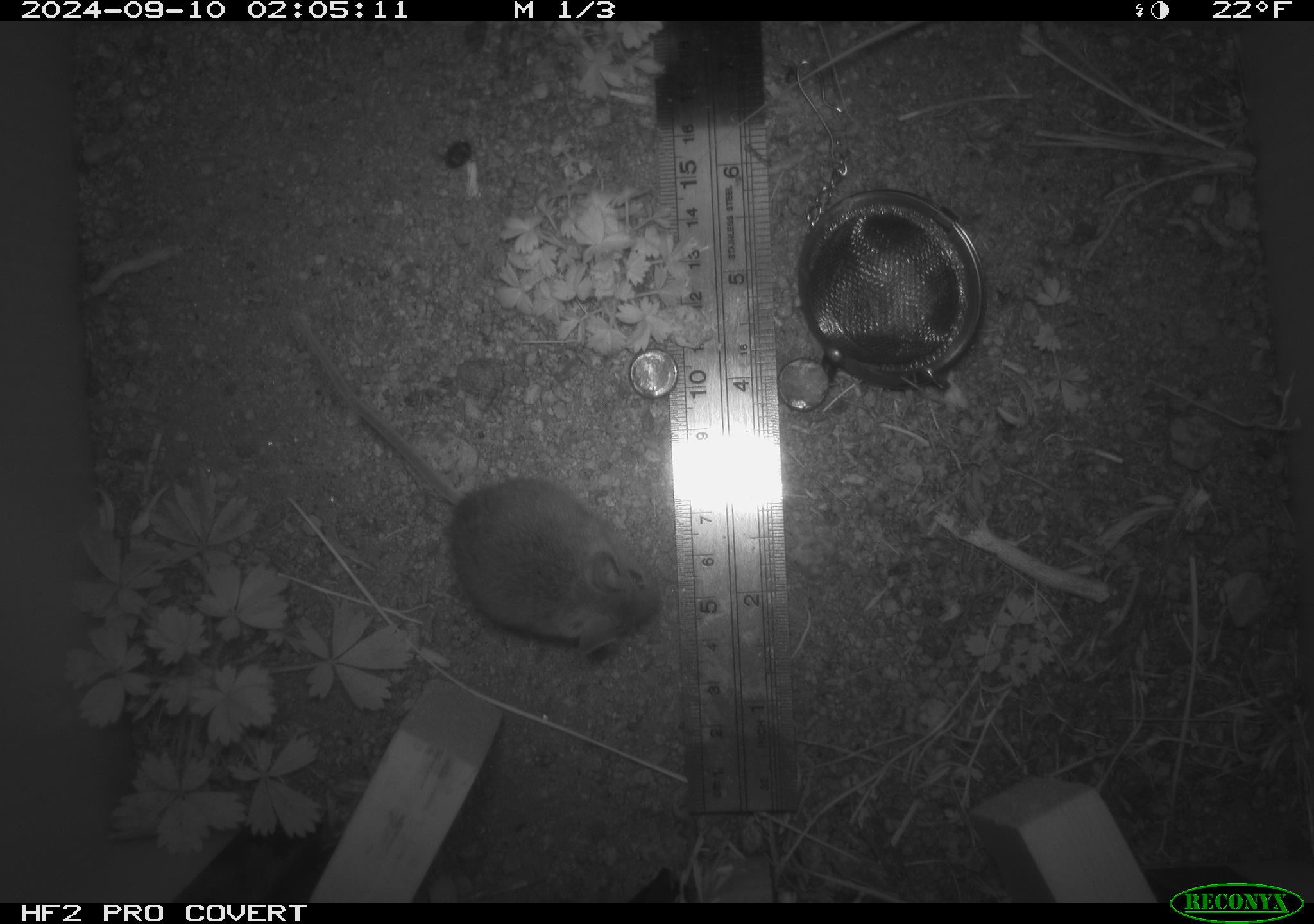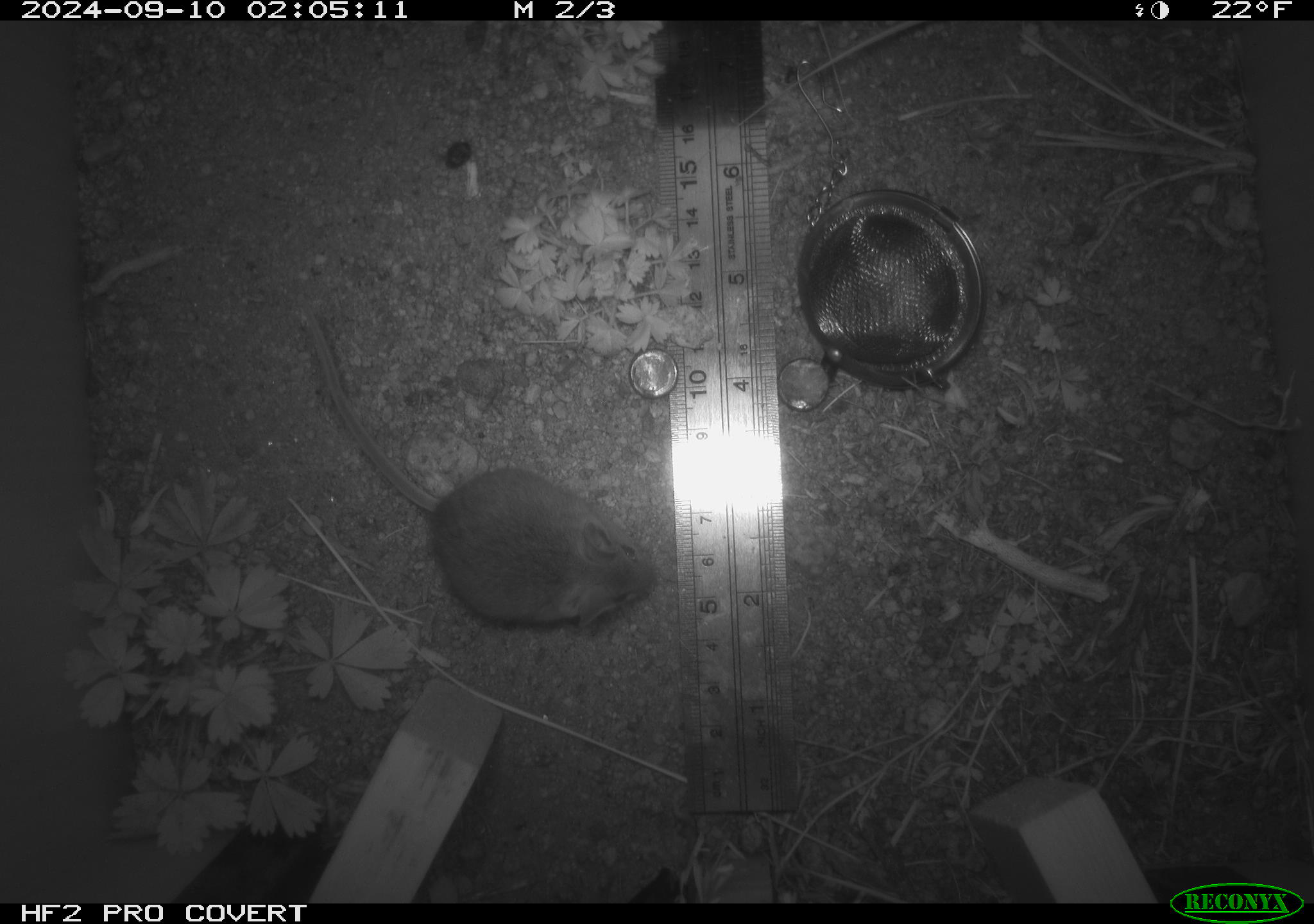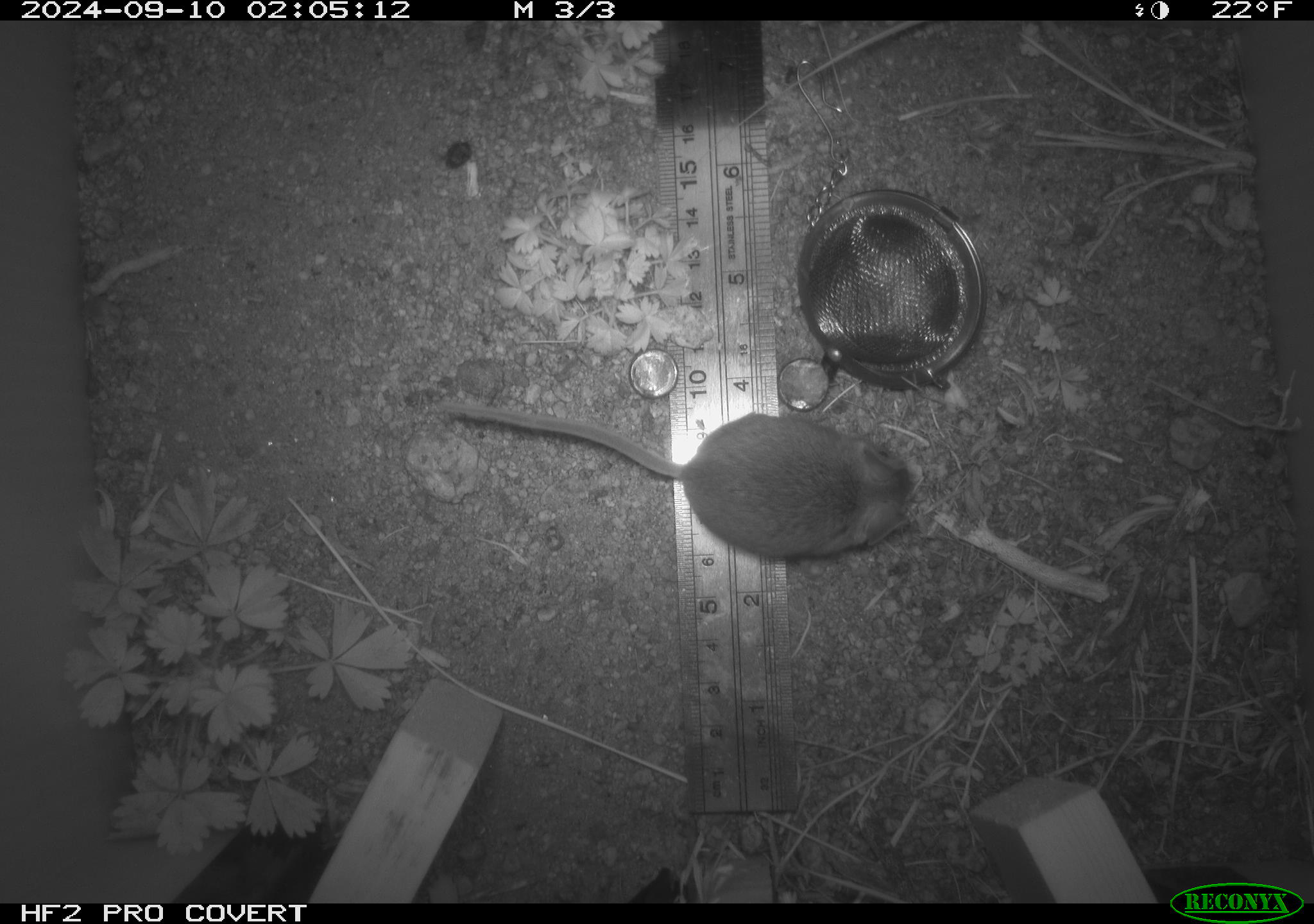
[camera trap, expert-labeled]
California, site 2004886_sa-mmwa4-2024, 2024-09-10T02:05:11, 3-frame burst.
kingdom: Animalia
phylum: Chordata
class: Mammalia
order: Rodentia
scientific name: Rodentia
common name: mouse species